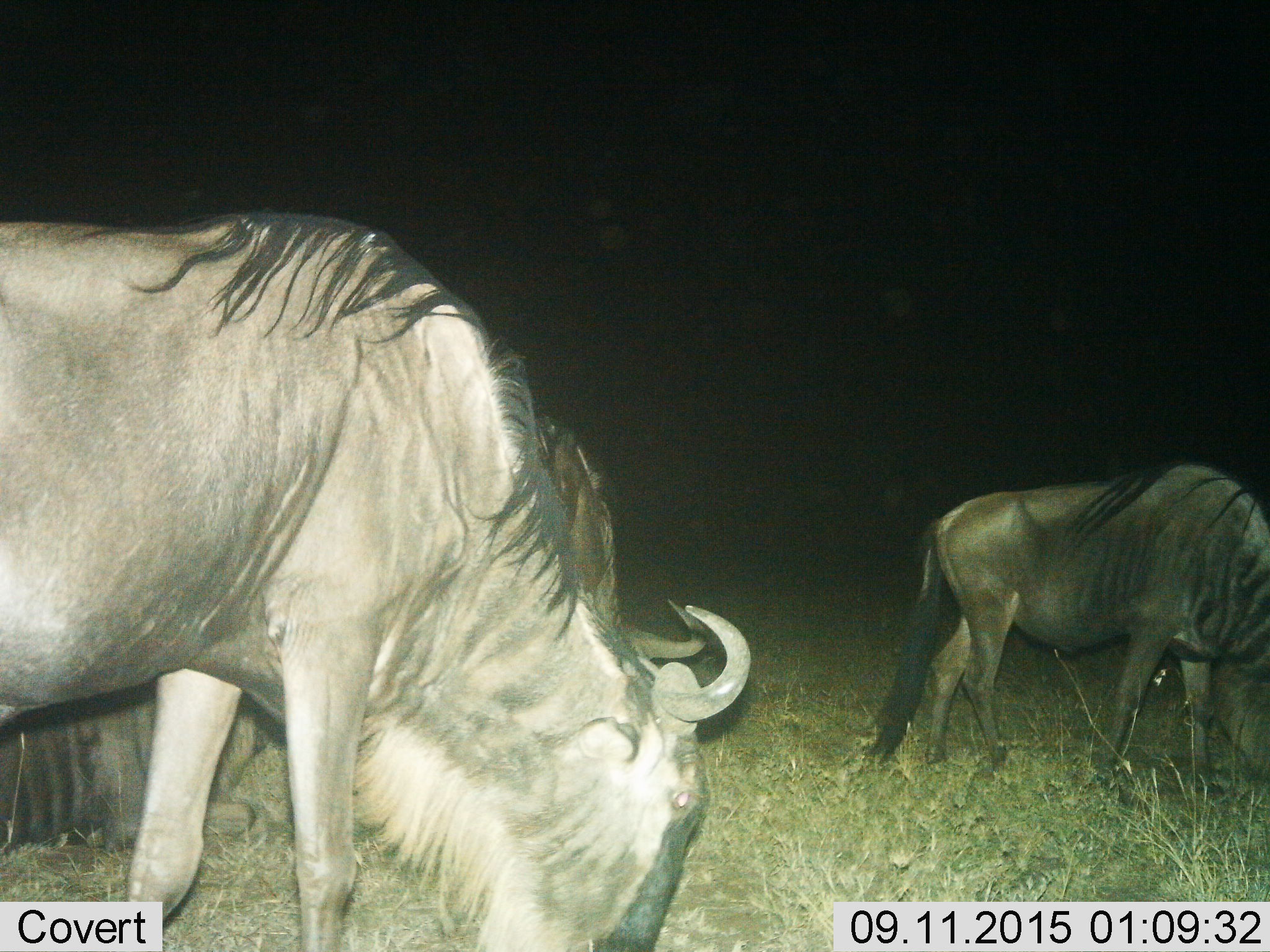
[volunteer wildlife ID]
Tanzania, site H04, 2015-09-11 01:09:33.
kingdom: Animalia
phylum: Chordata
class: Mammalia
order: Artiodactyla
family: Bovidae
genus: Connochaetes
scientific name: Connochaetes taurinus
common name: blue wildebeest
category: wildebeest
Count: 3.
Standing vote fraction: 30%.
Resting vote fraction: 60%.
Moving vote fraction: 10%.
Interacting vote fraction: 0%.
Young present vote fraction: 0%.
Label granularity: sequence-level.